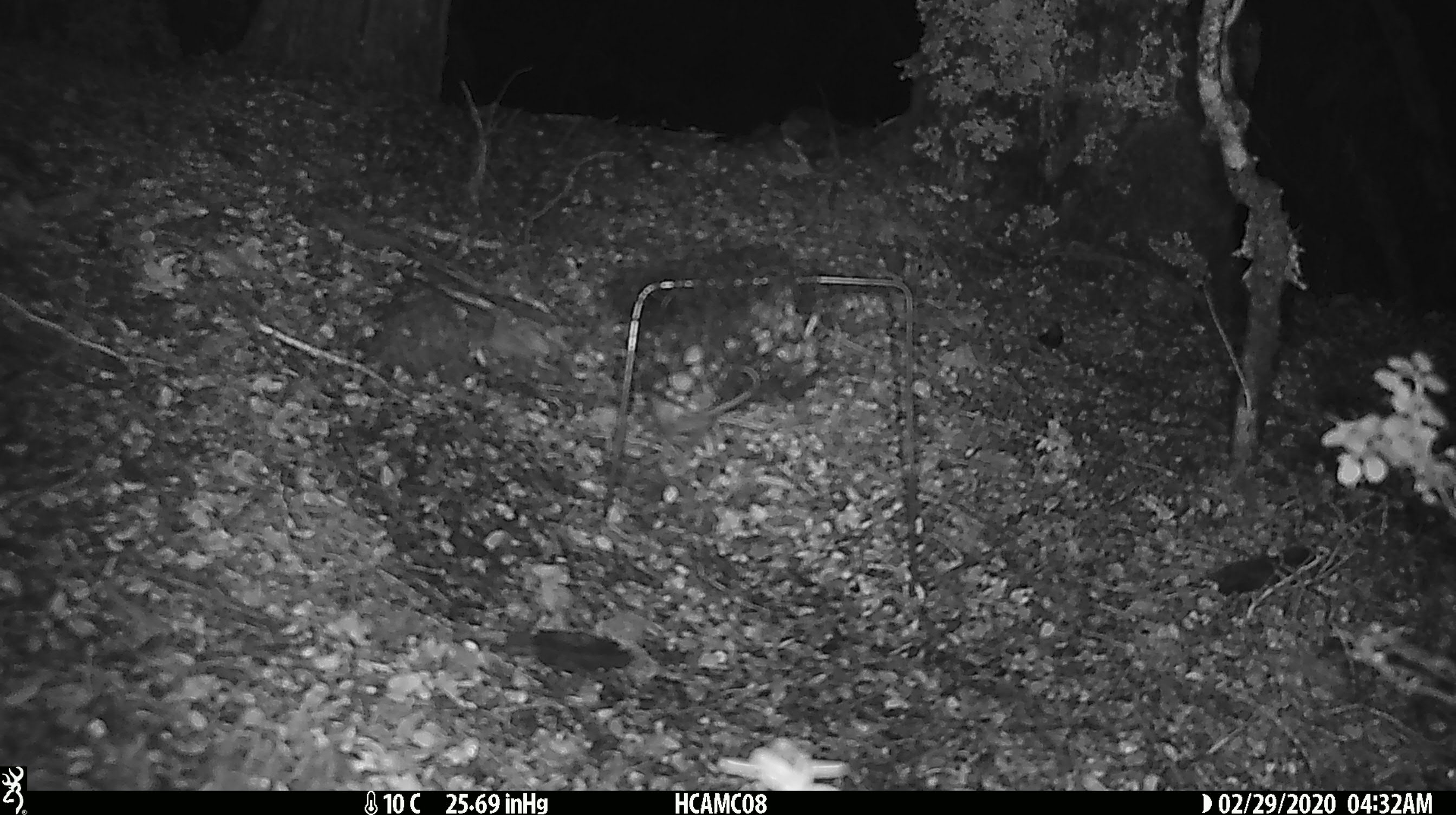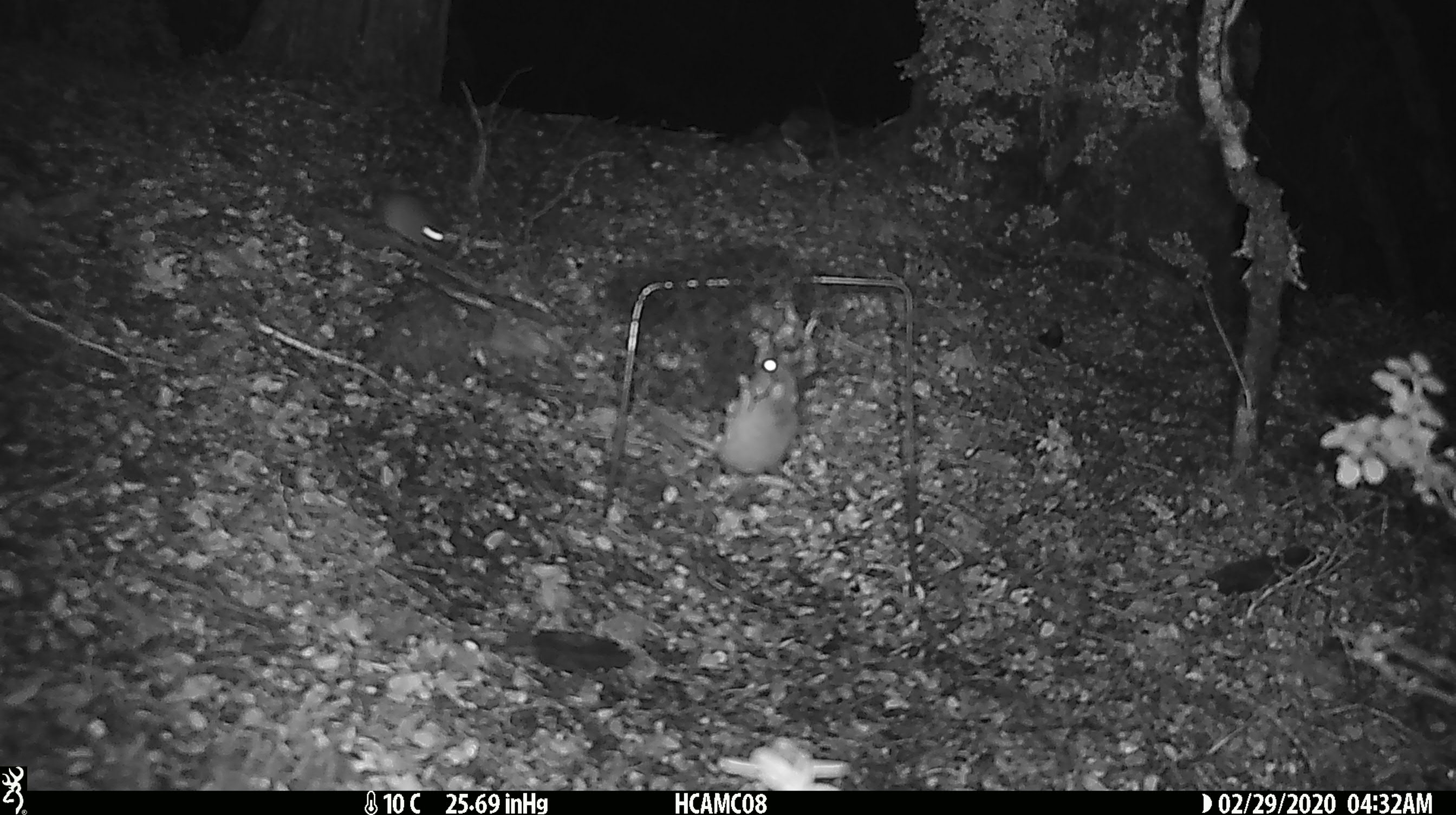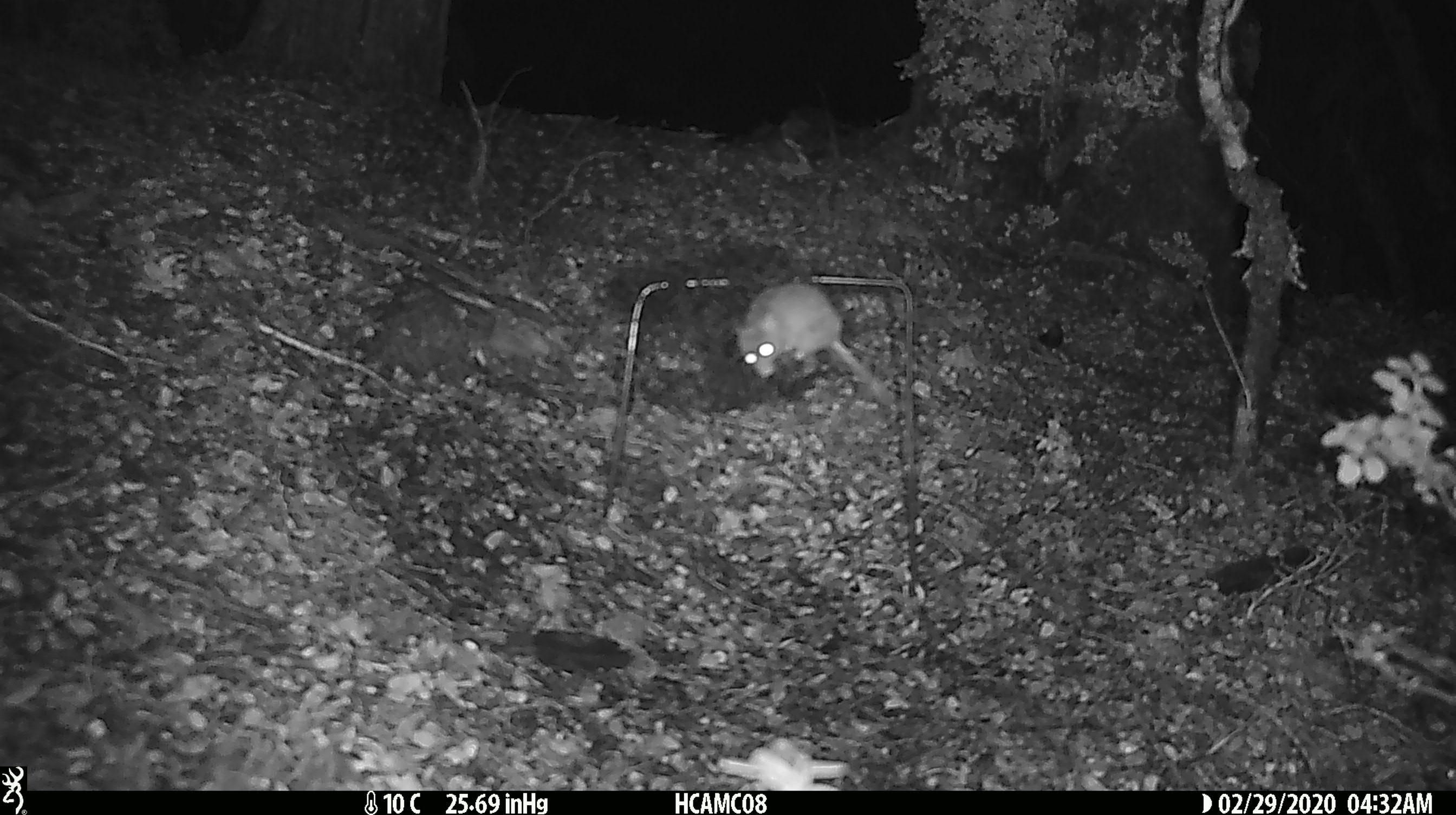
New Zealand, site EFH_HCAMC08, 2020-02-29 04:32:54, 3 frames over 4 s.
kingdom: Animalia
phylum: Chordata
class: Mammalia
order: Rodentia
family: Muridae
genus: Mus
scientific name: Mus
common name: mouse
Mouse (Mus).